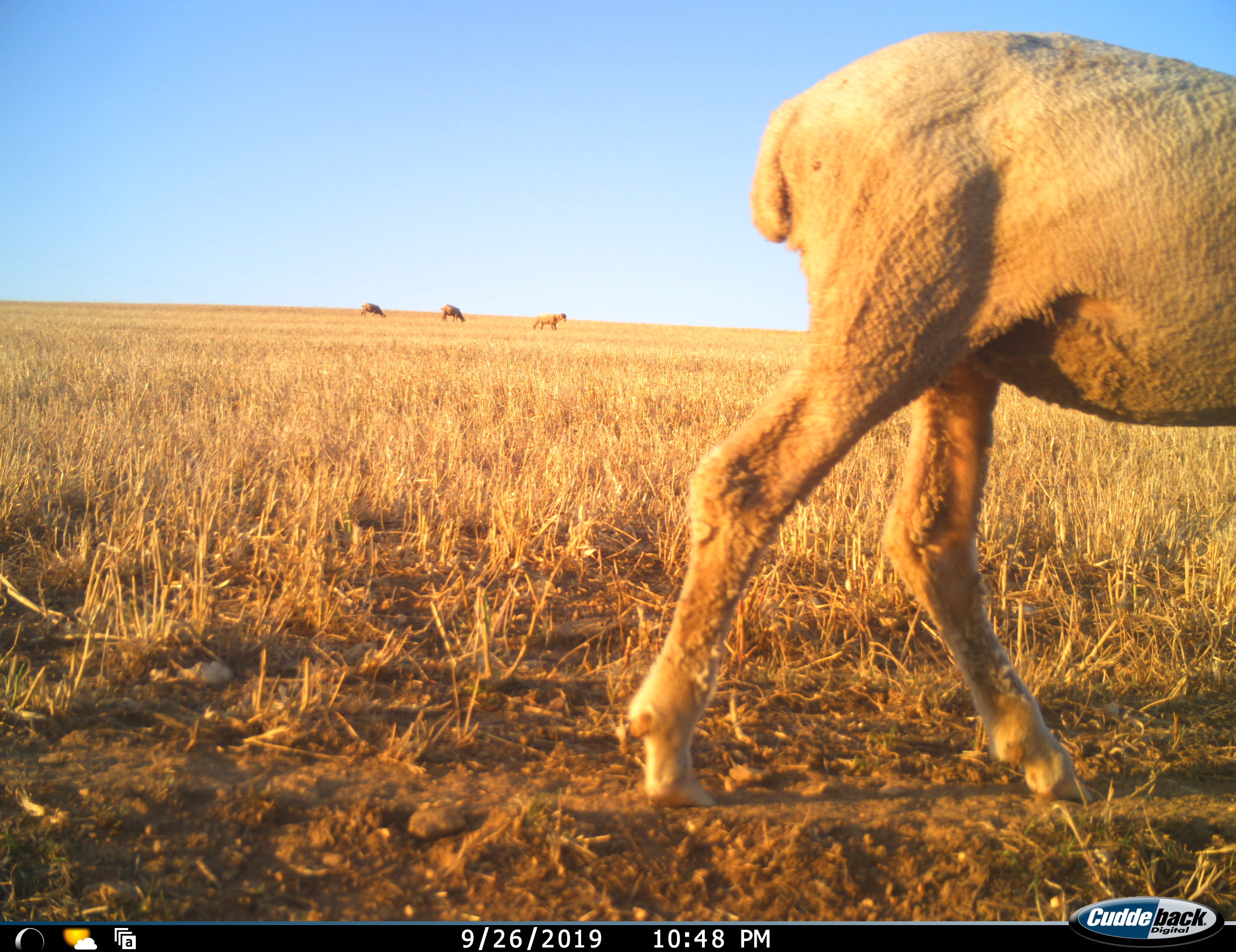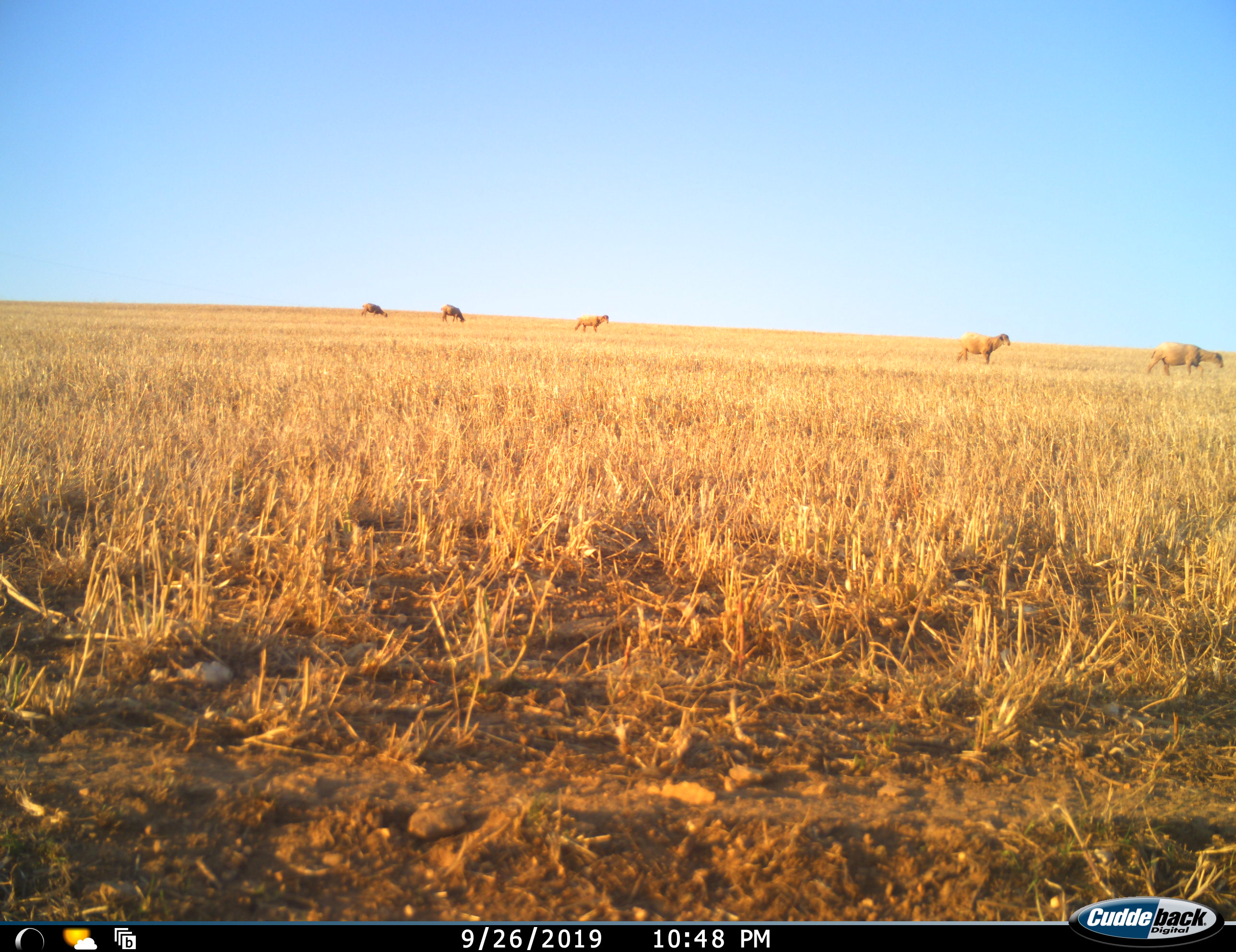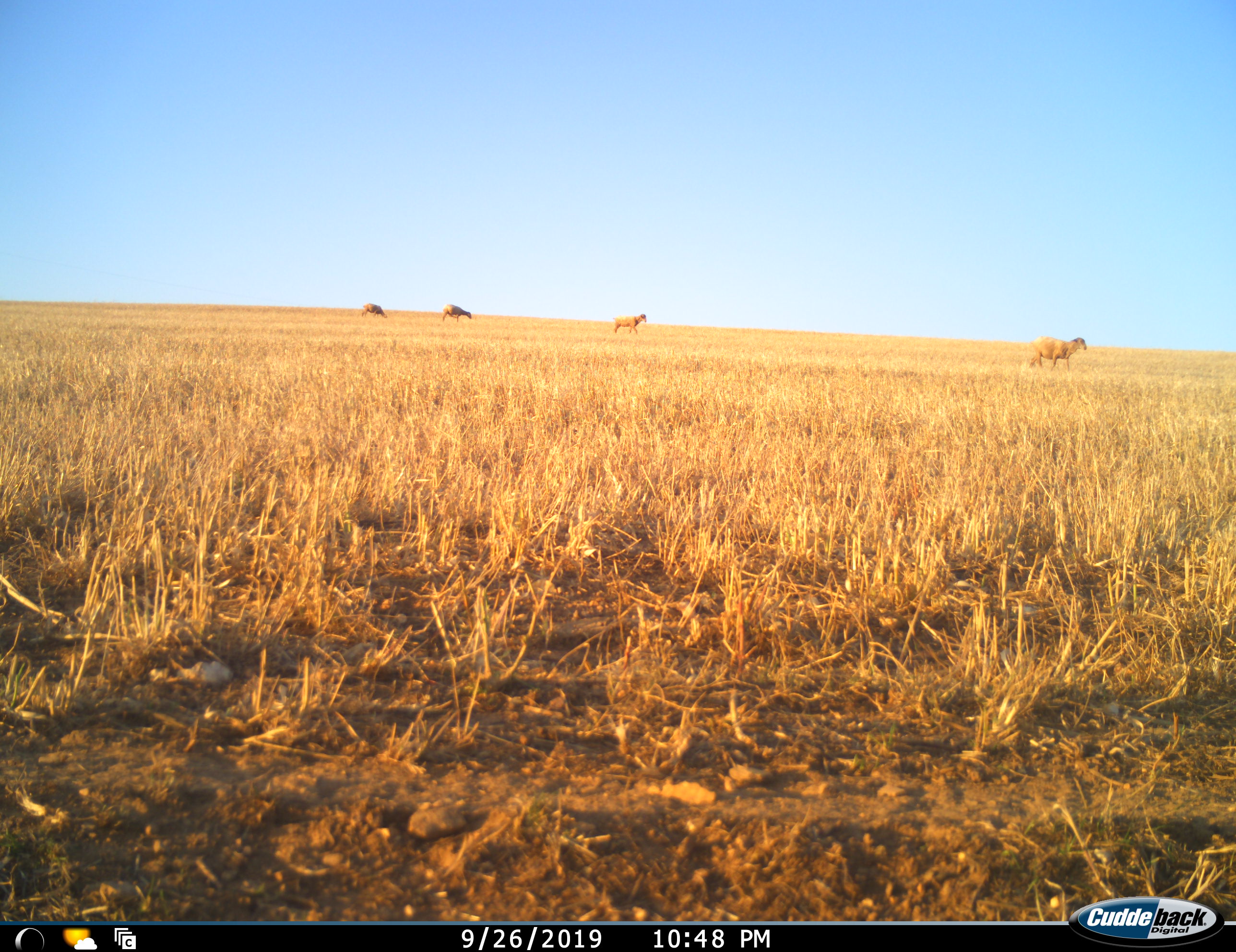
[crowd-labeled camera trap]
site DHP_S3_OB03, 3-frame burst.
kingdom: Animalia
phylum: Chordata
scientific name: Vertebrata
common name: domestic animal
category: domesticanimal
Domesticanimal (domestic animal) (Vertebrata), count 6. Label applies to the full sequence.